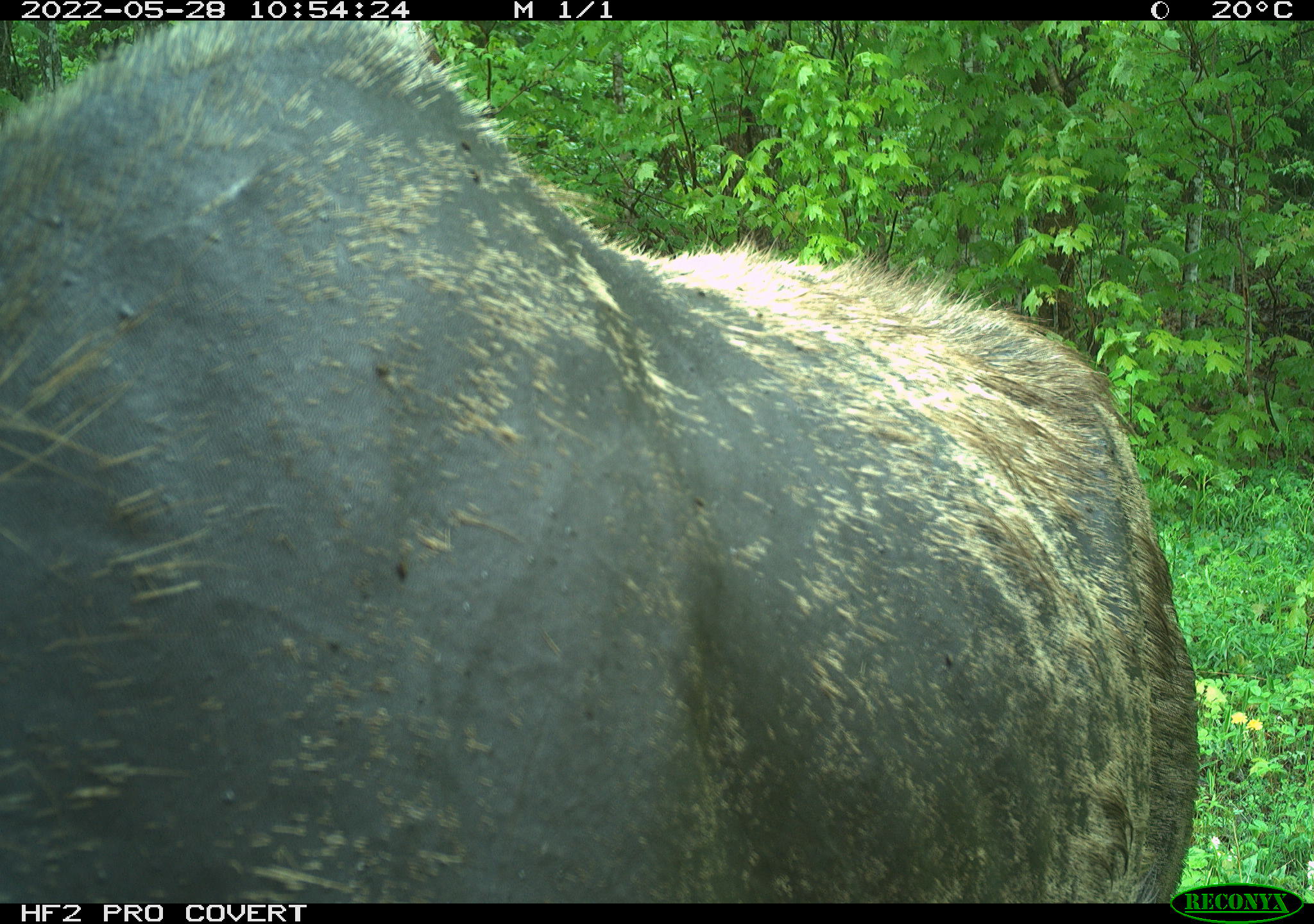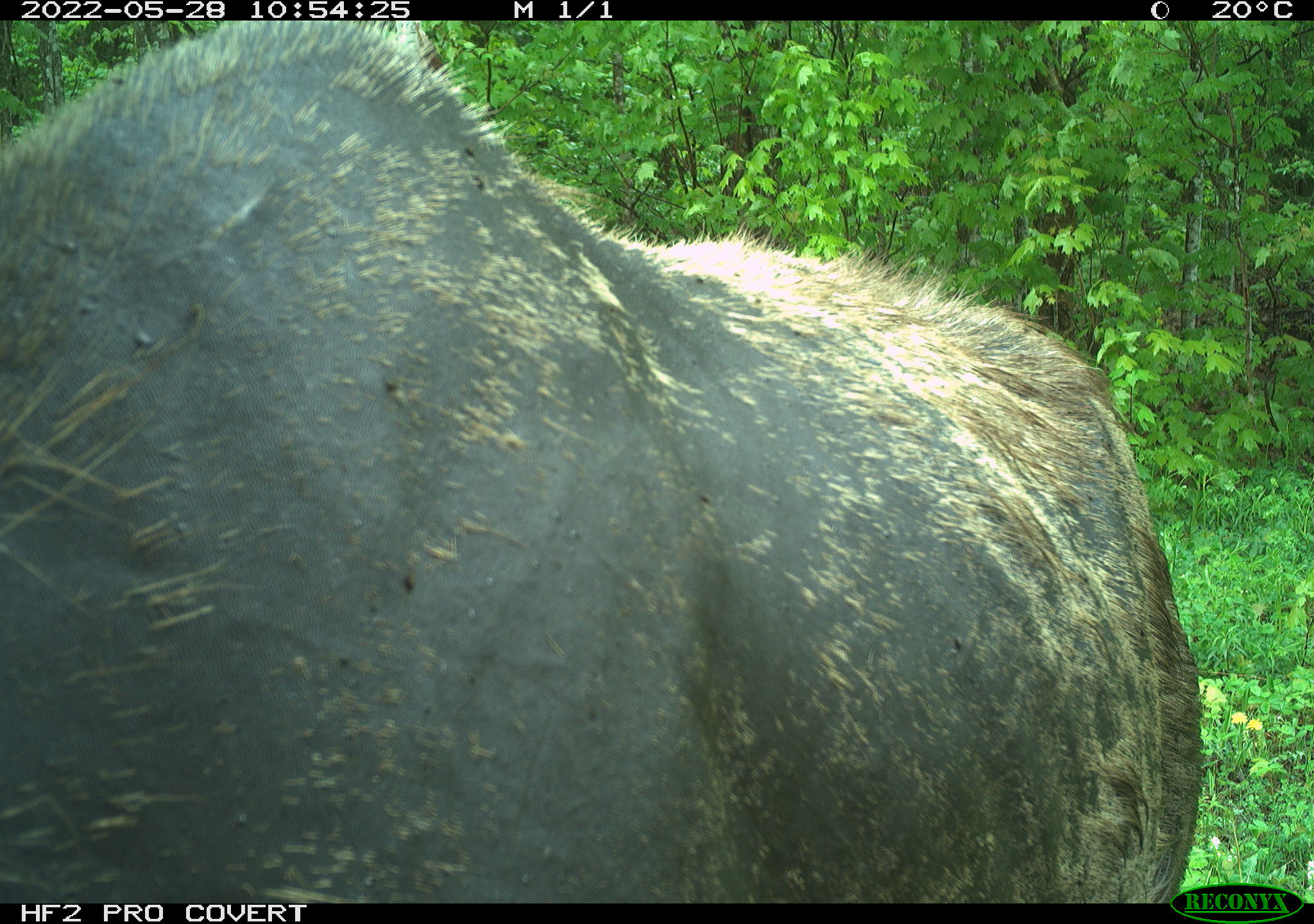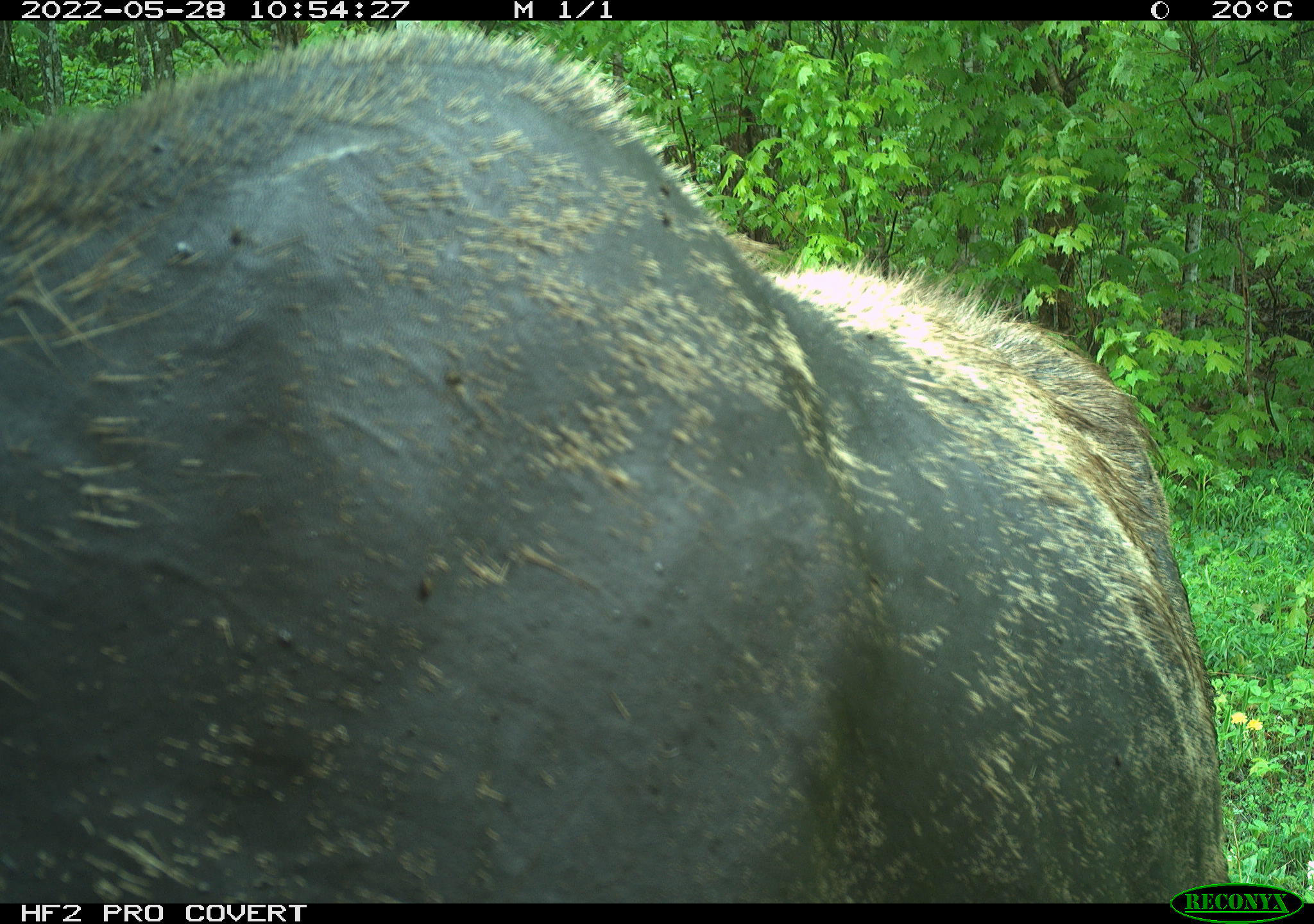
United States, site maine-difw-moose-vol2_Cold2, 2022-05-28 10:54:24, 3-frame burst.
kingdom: Animalia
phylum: Chordata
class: Mammalia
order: Artiodactyla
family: Cervidae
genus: Alces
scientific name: Alces alces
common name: moose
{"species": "moose (Alces alces)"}